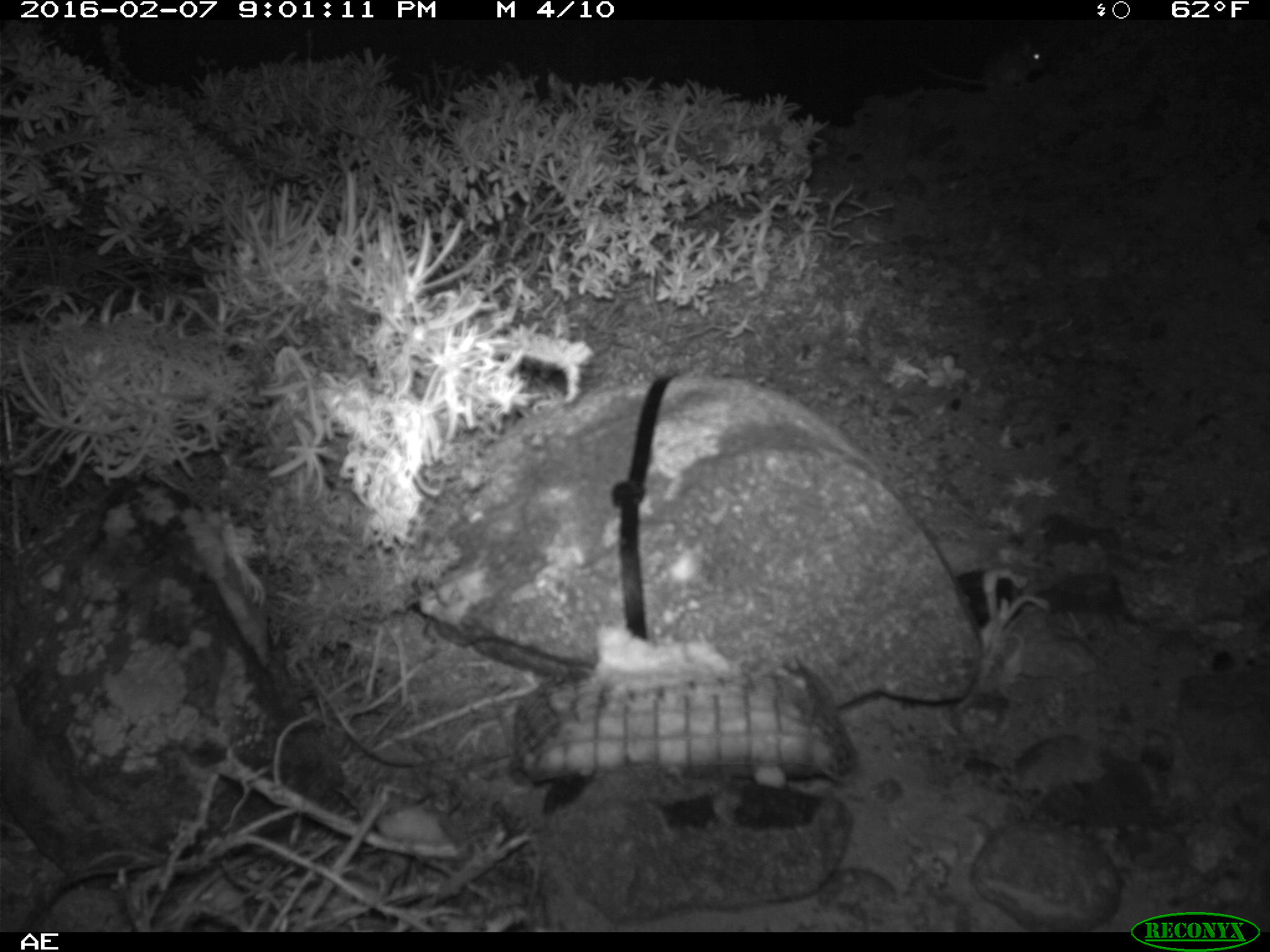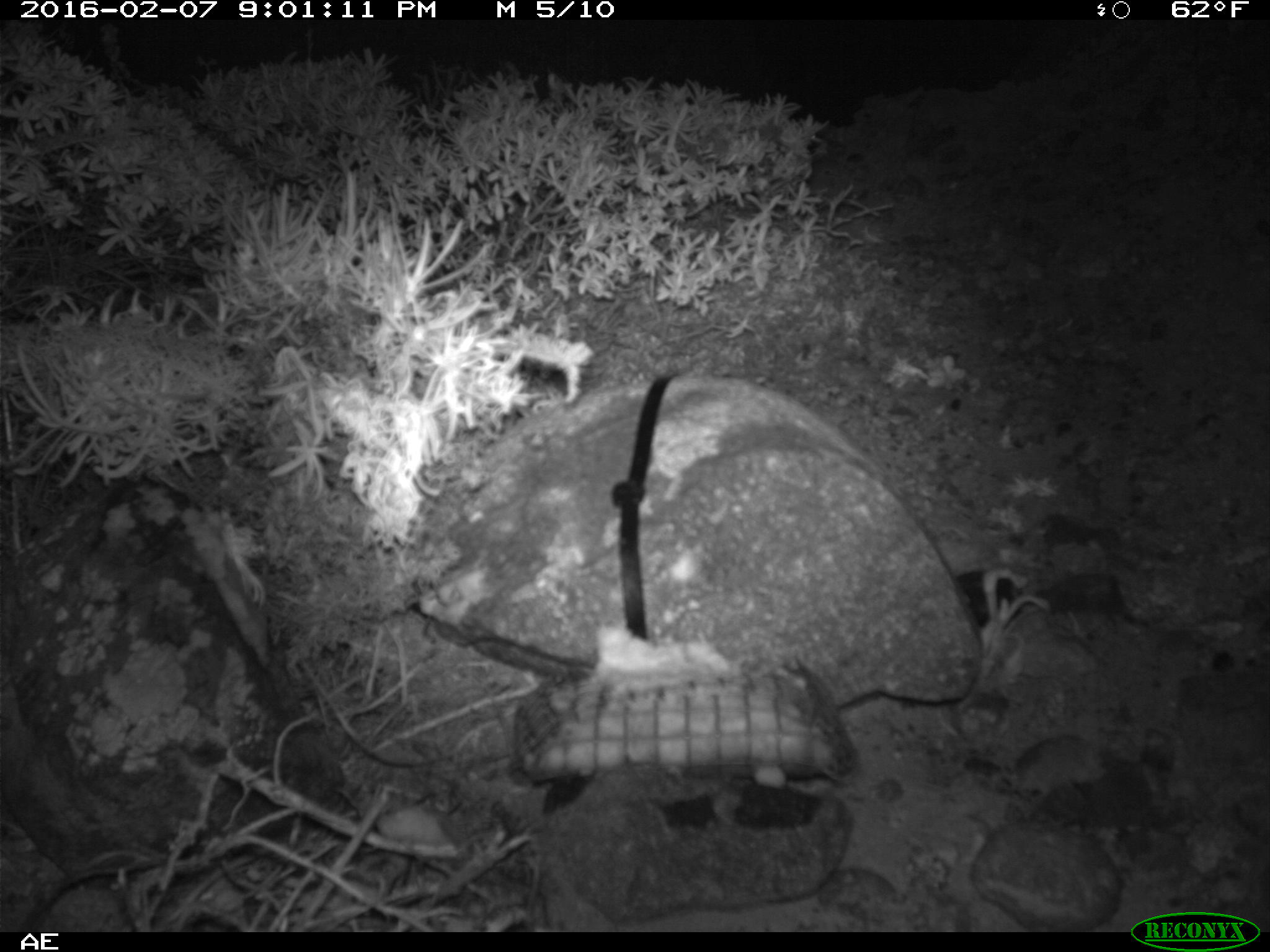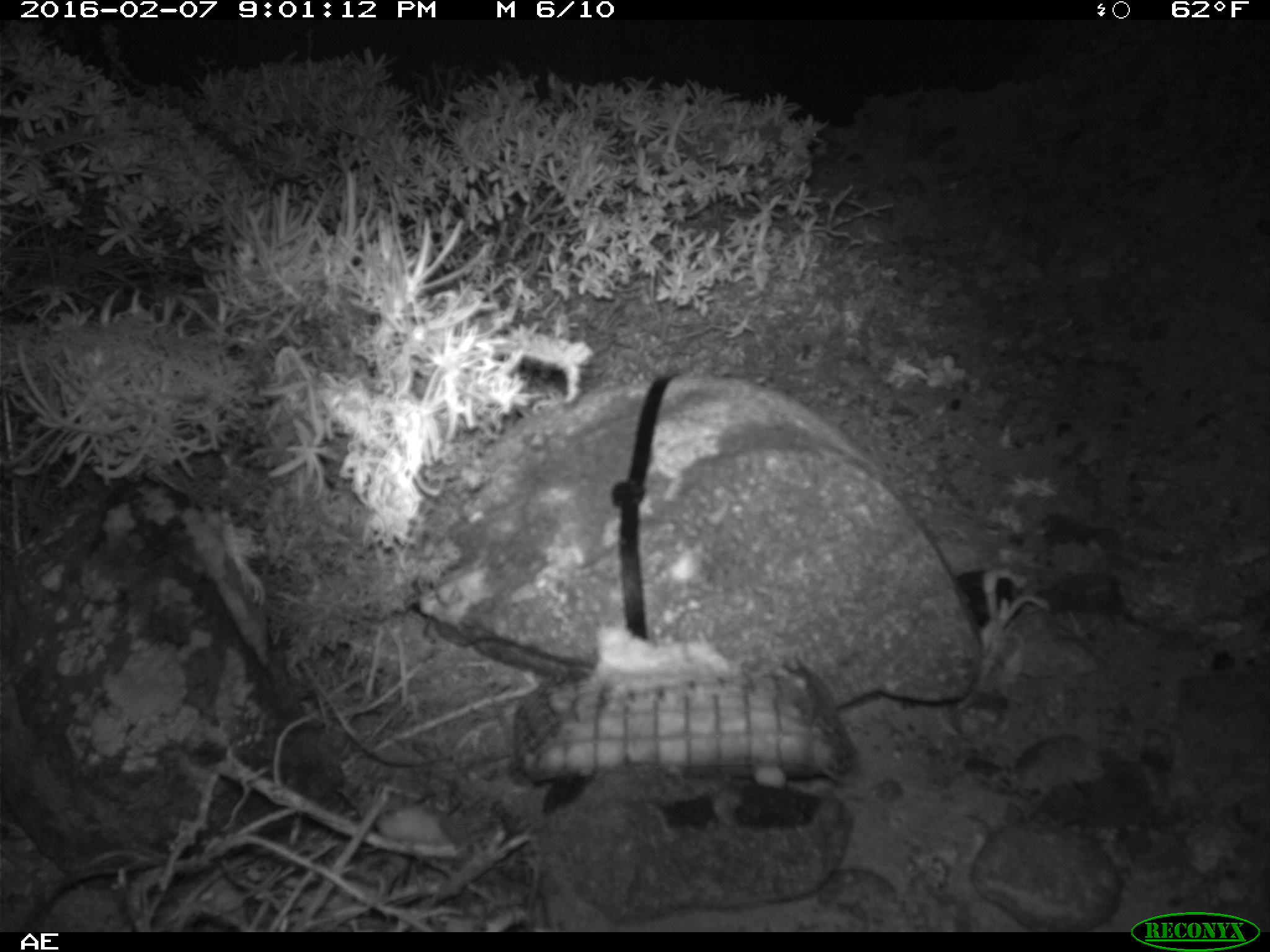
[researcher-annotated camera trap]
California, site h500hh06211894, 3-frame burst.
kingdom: Animalia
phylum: Chordata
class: Mammalia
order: Rodentia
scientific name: Rodentia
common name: rodent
Rodent (Rodentia).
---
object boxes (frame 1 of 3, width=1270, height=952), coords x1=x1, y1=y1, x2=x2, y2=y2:
rodent: x1=924, y1=34, x2=1042, y2=92